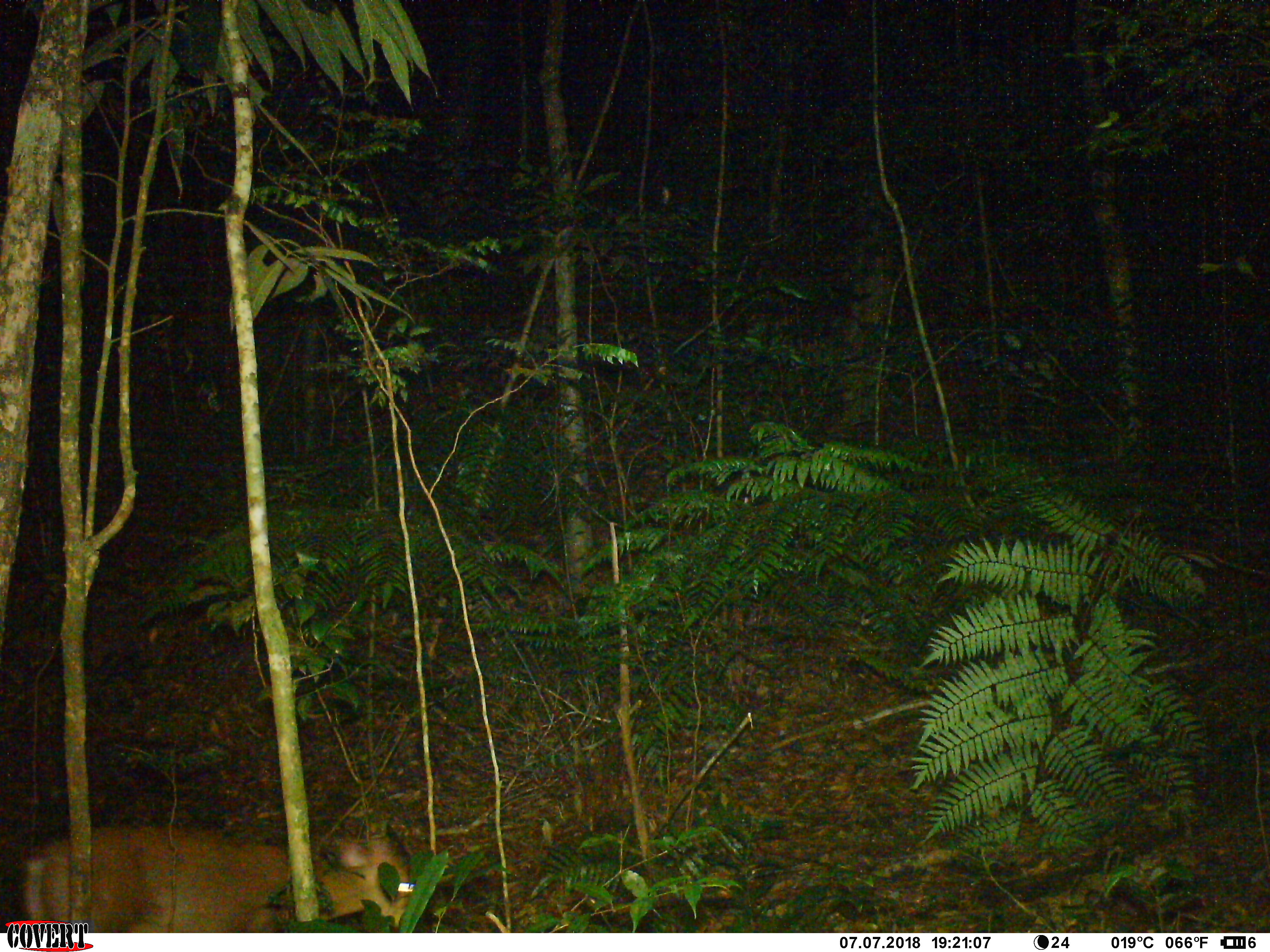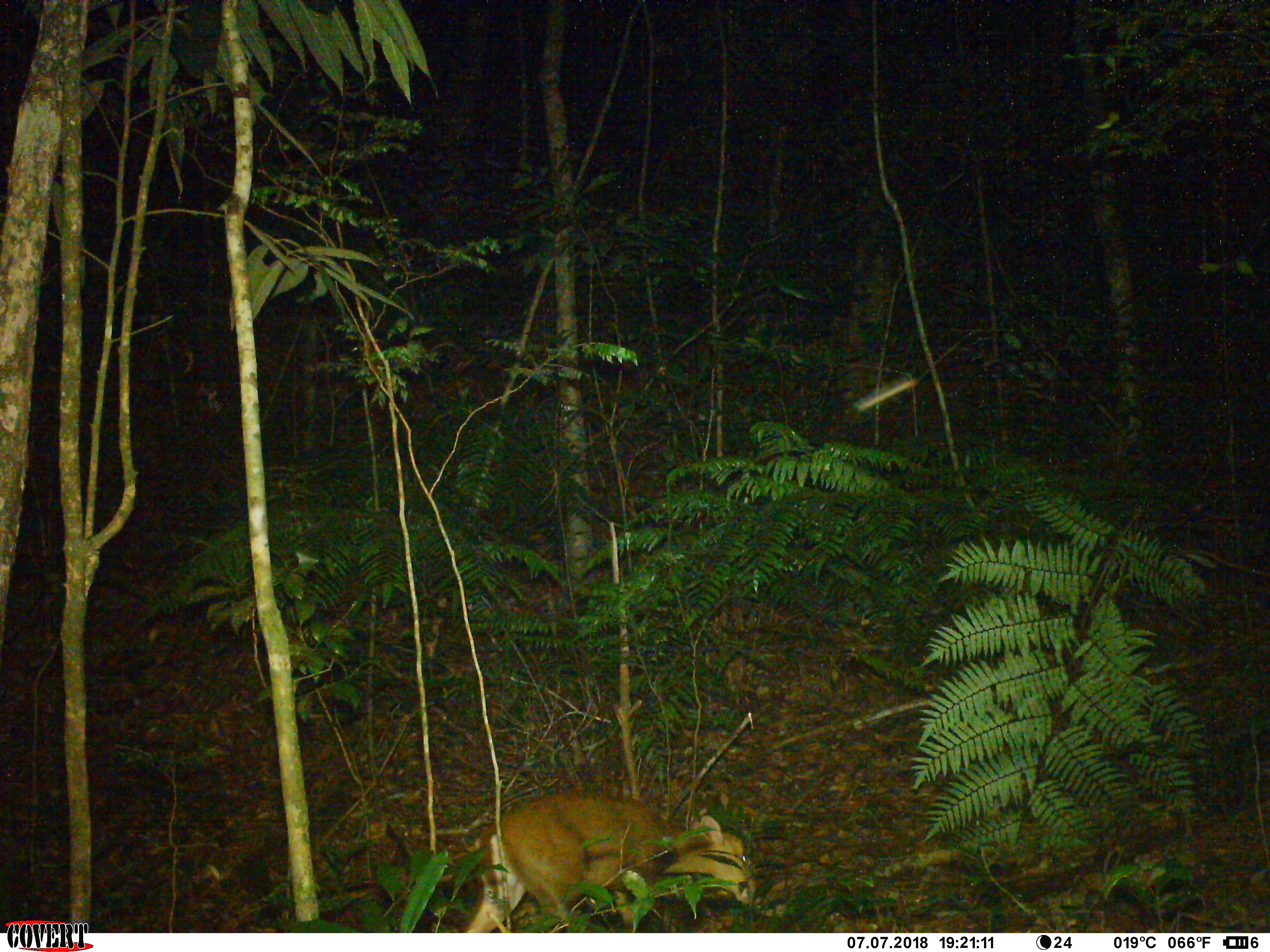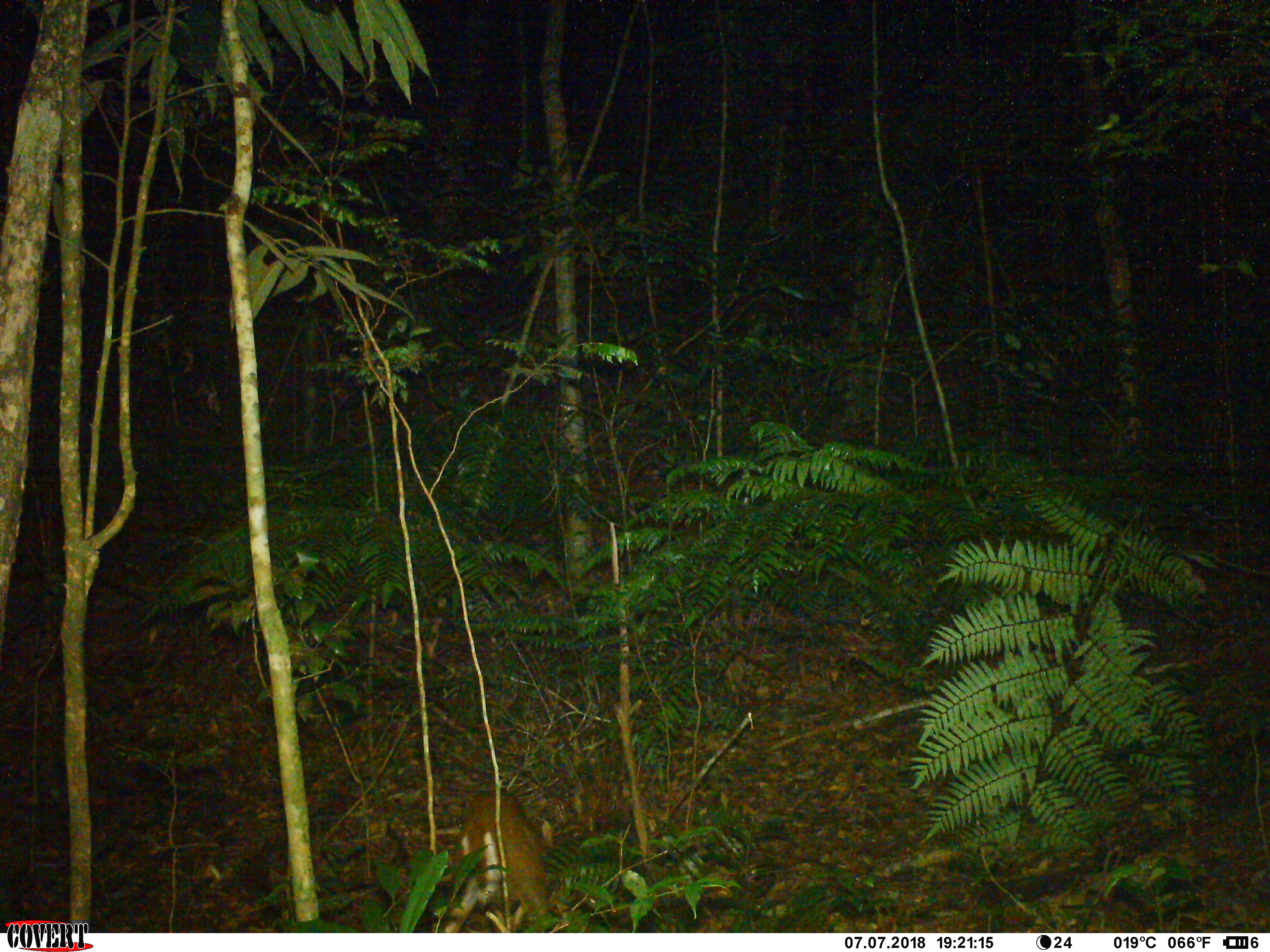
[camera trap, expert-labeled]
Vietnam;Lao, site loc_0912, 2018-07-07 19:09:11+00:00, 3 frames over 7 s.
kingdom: Animalia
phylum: Chordata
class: Mammalia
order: Artiodactyla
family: Cervidae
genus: Muntiacus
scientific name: Muntiacus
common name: muntjacs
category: unidentified muntjac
Unidentified muntjac (muntjacs) (Muntiacus). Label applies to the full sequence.